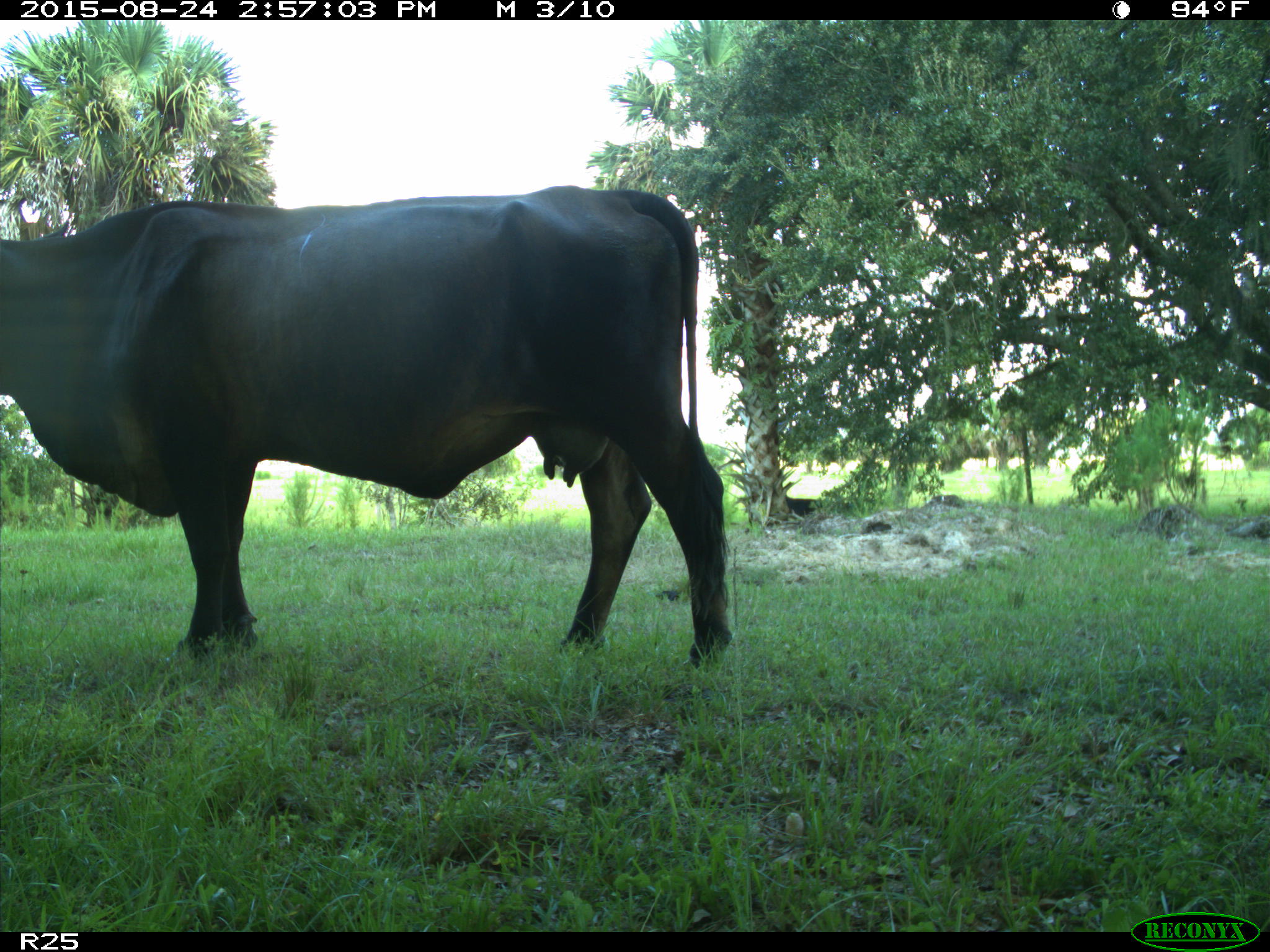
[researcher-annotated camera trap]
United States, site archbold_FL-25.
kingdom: Animalia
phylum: Chordata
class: Mammalia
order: Artiodactyla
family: Bovidae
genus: Bos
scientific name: Bos taurus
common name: domestic cow